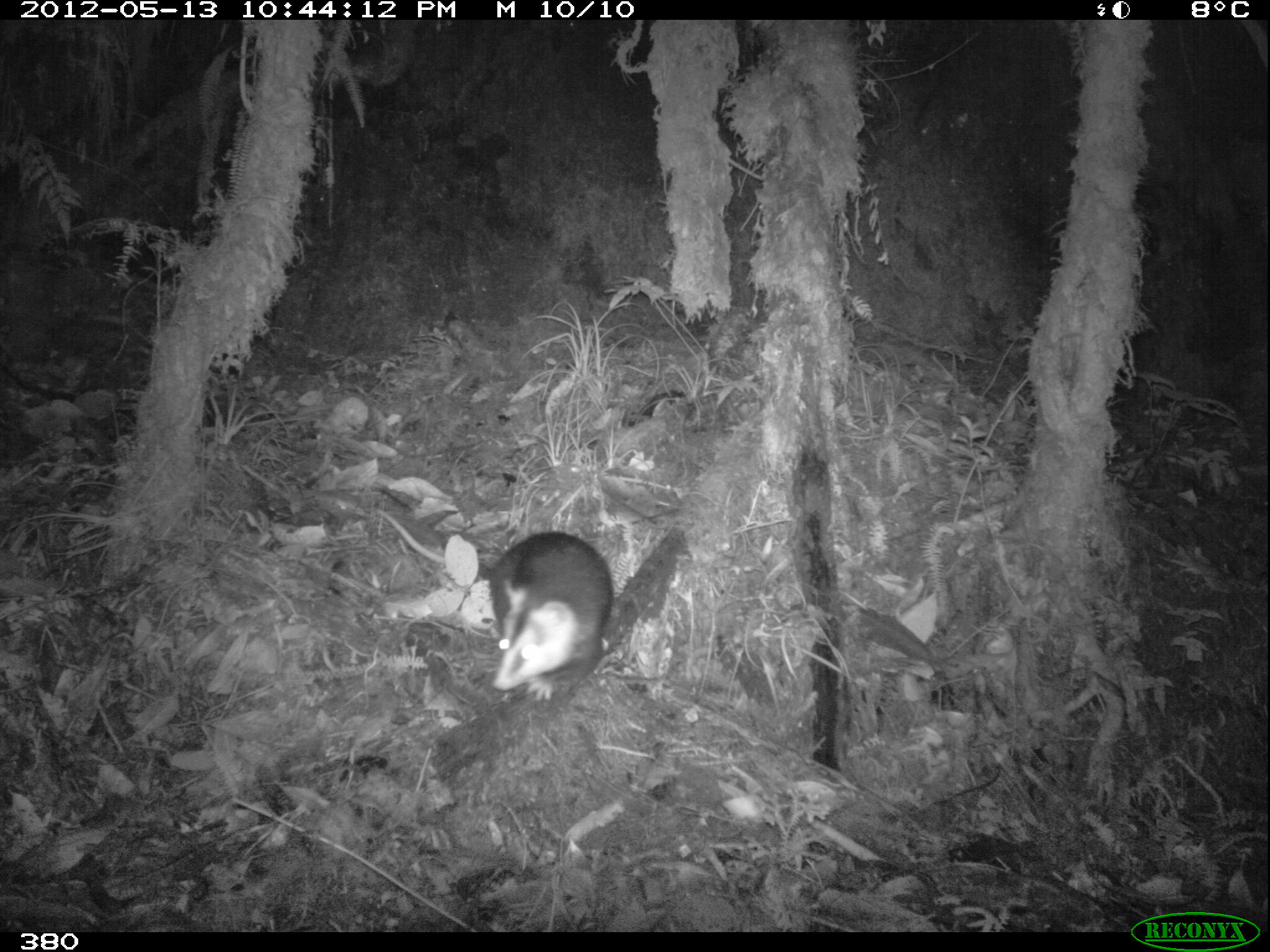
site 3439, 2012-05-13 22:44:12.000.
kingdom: Animalia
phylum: Chordata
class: Mammalia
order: Didelphimorphia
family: Didelphidae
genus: Didelphis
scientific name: Didelphis pernigra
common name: andean white-eared opossum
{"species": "Didelphis pernigra (andean white-eared opossum)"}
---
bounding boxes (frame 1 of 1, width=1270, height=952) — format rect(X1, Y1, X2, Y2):
didelphis pernigra: rect(372, 506, 614, 699)